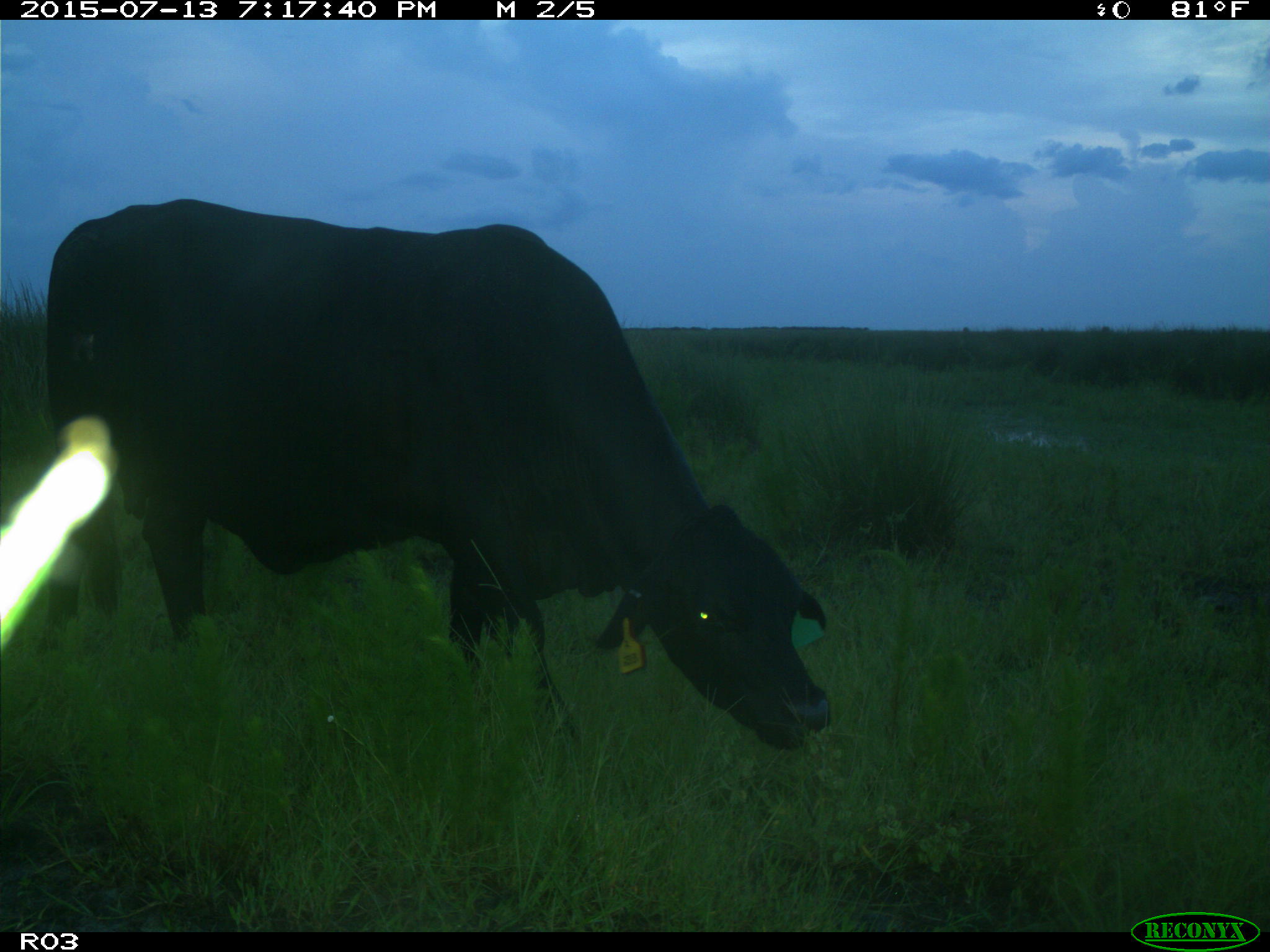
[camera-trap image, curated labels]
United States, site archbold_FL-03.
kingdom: Animalia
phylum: Chordata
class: Mammalia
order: Artiodactyla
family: Bovidae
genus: Bos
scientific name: Bos taurus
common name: domestic cow